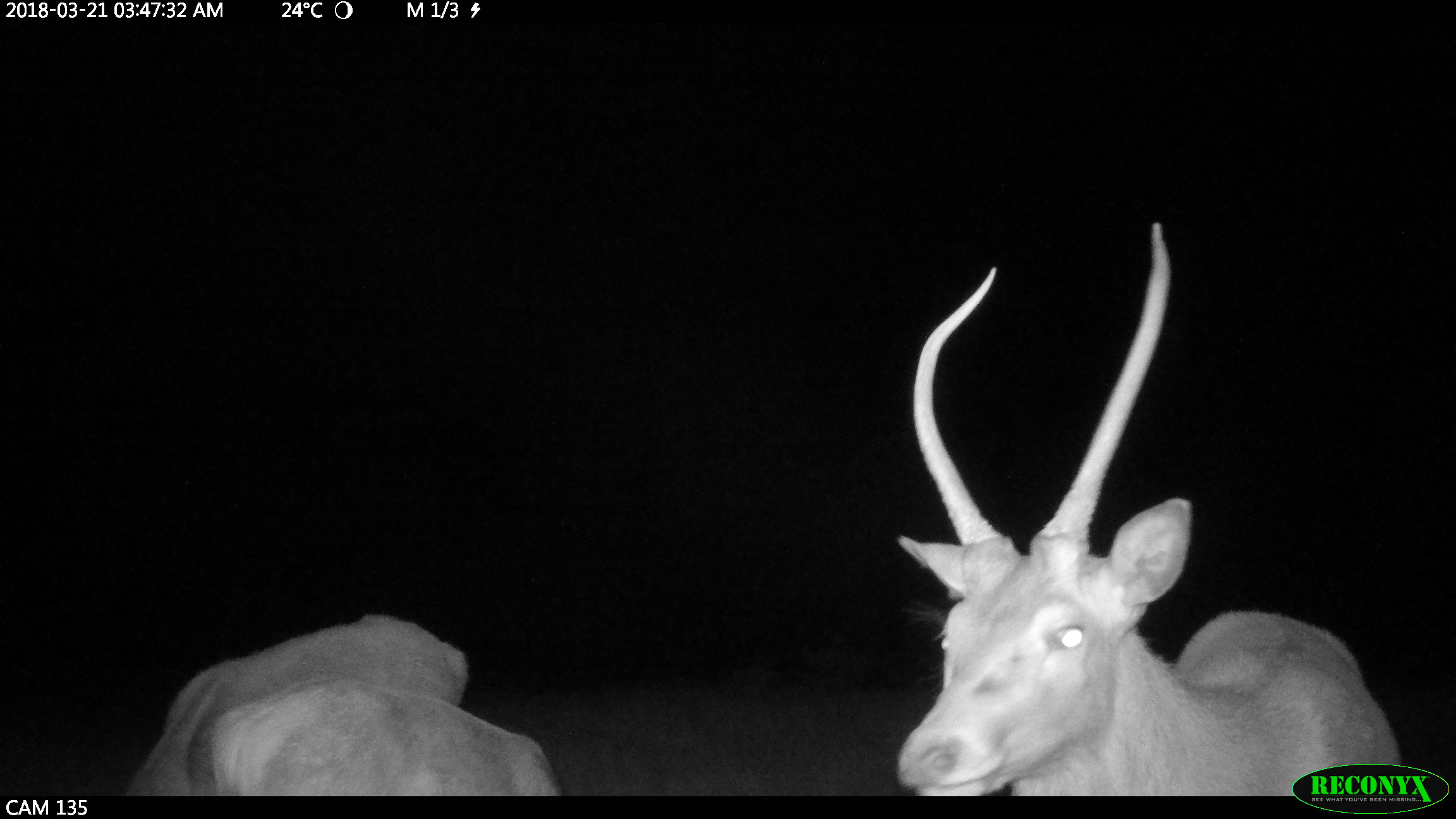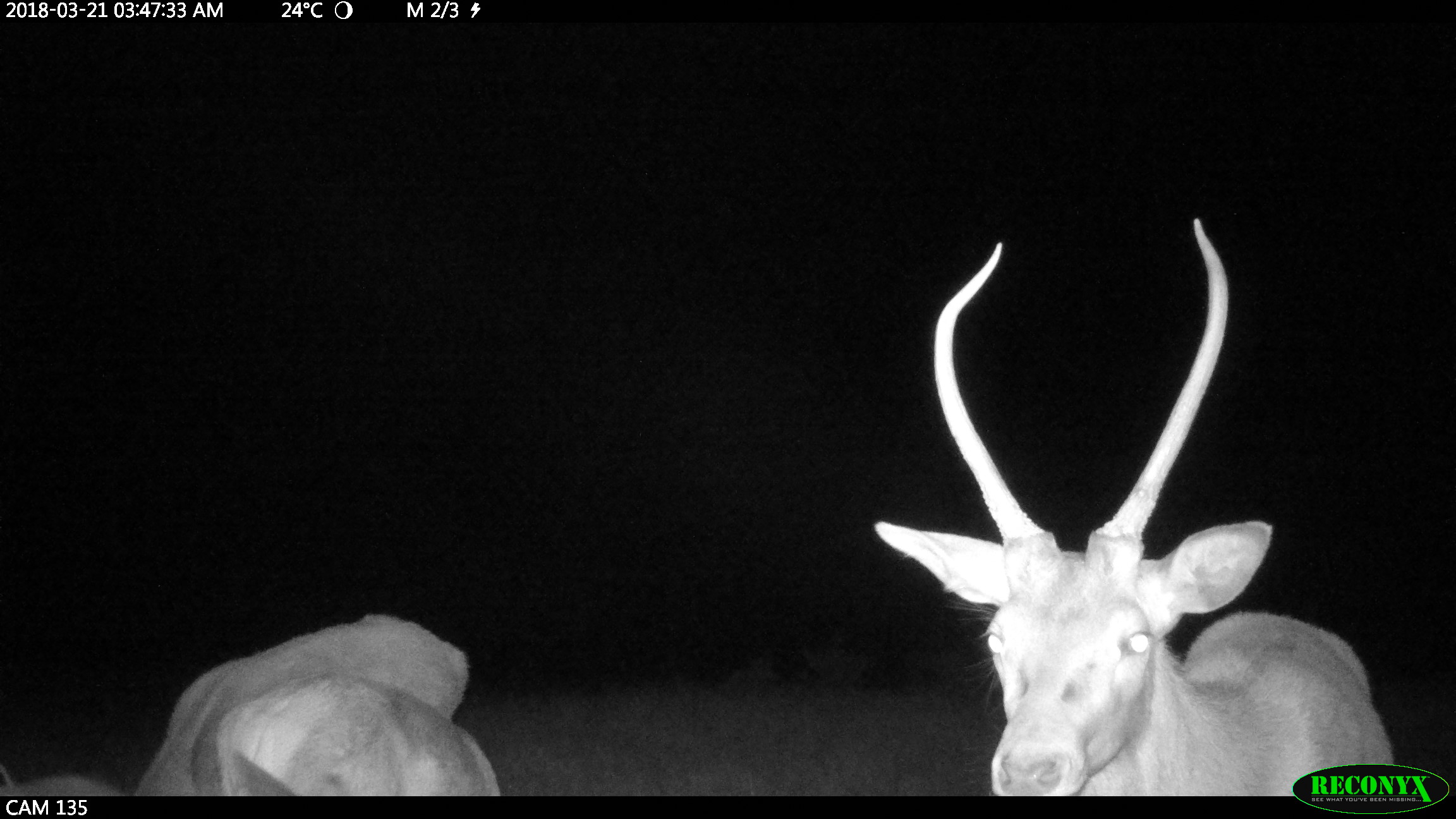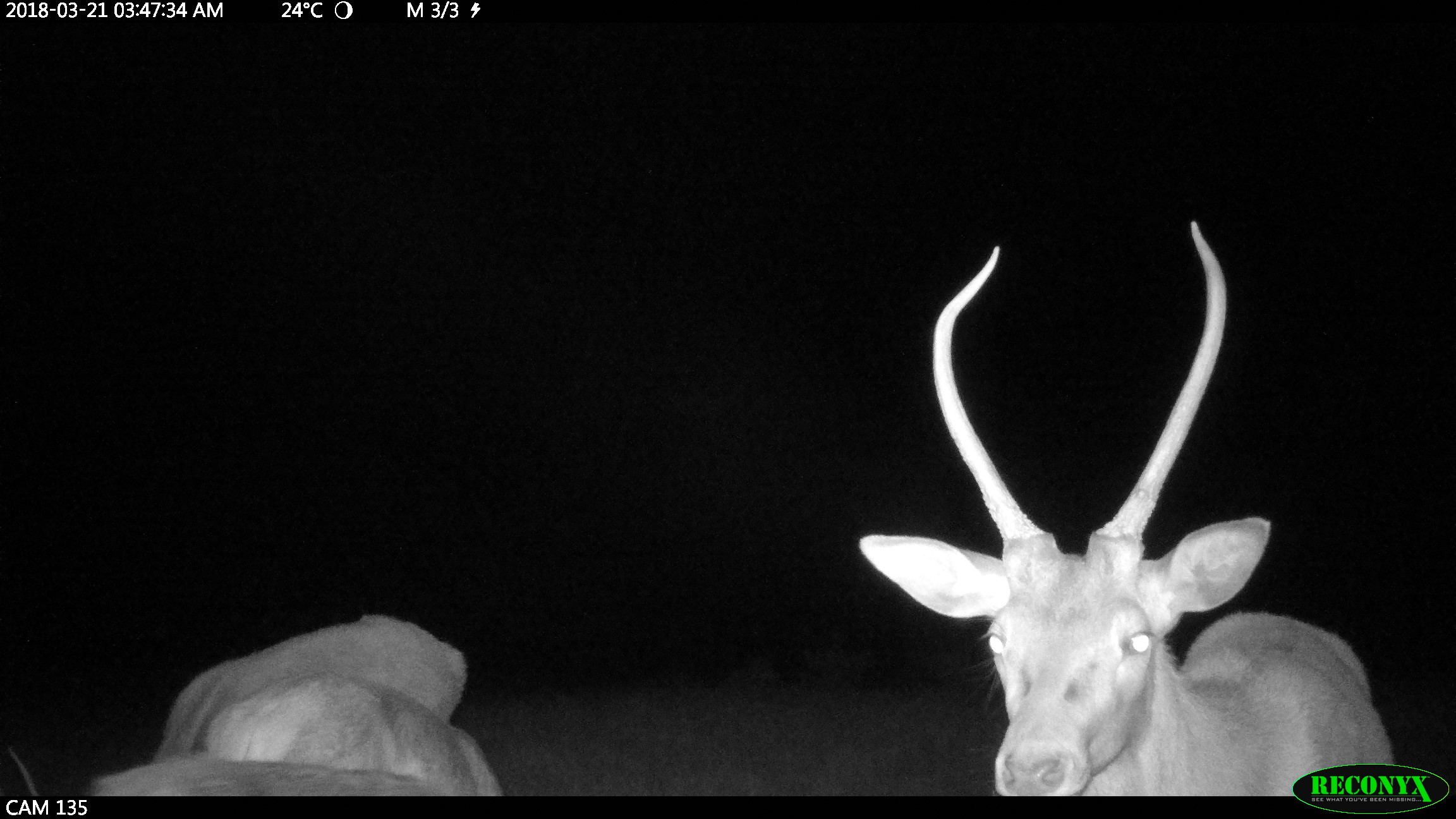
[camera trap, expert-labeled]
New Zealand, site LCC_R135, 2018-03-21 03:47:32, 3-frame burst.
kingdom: Animalia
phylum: Chordata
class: Mammalia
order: Artiodactyla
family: Cervidae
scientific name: Cervidae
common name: deer